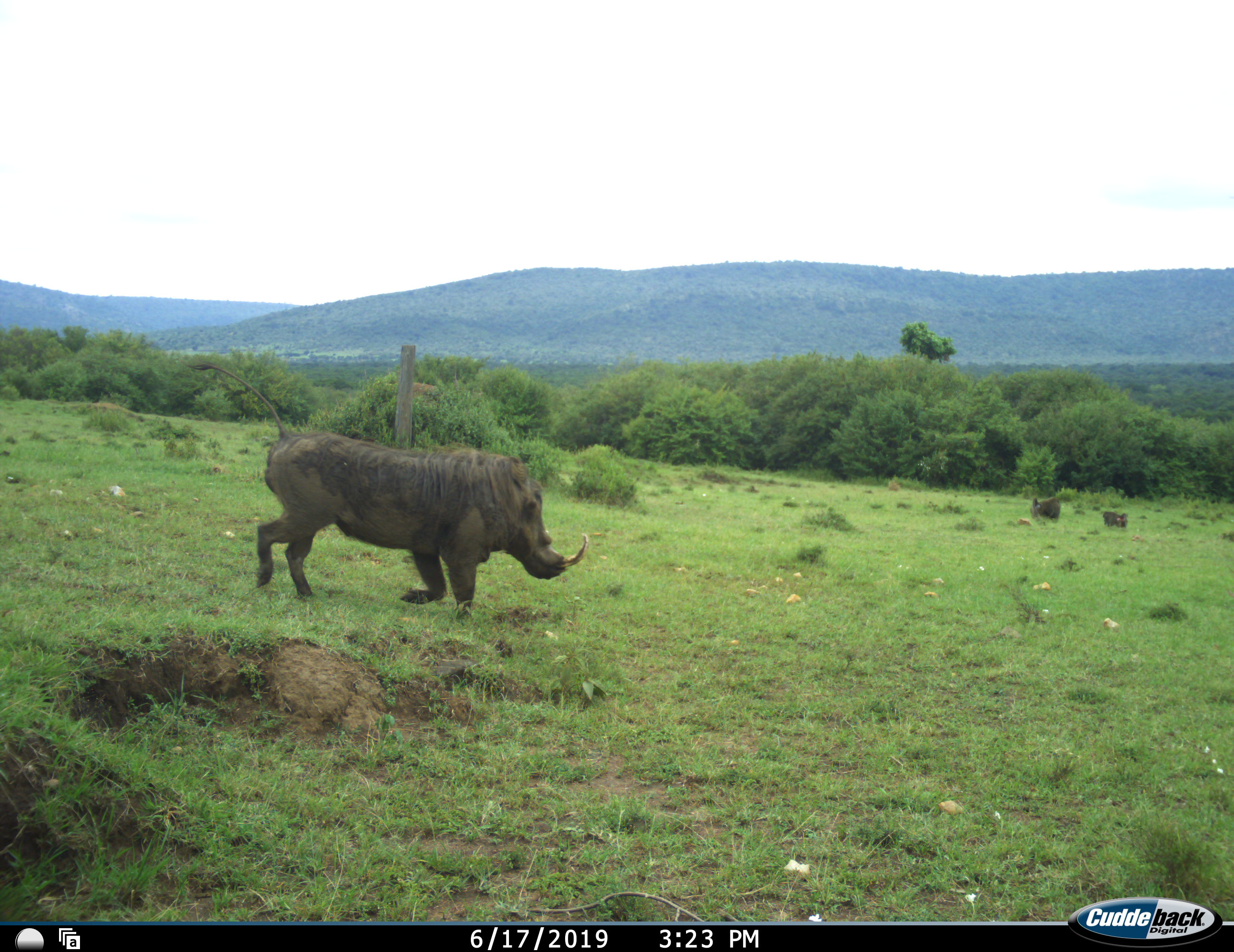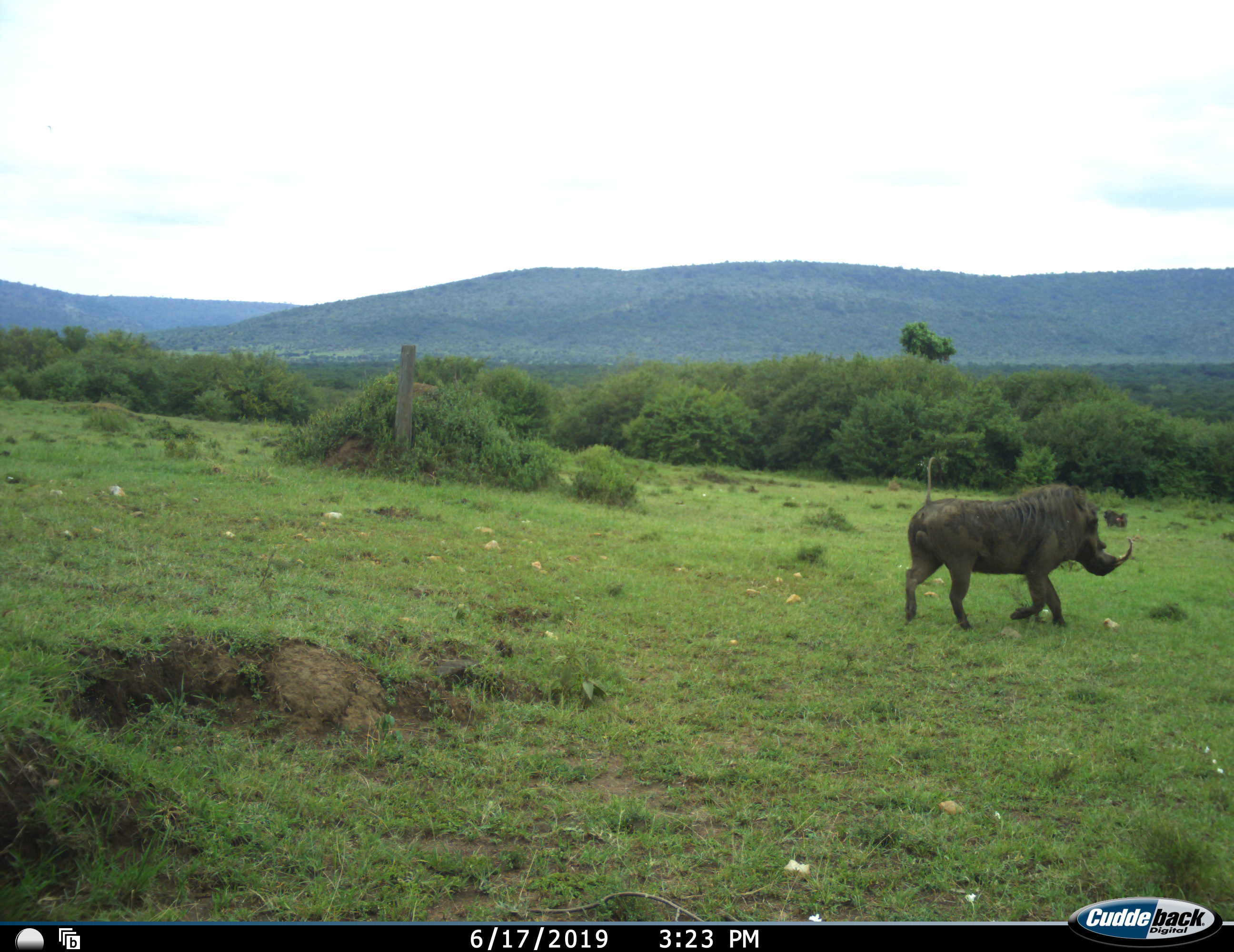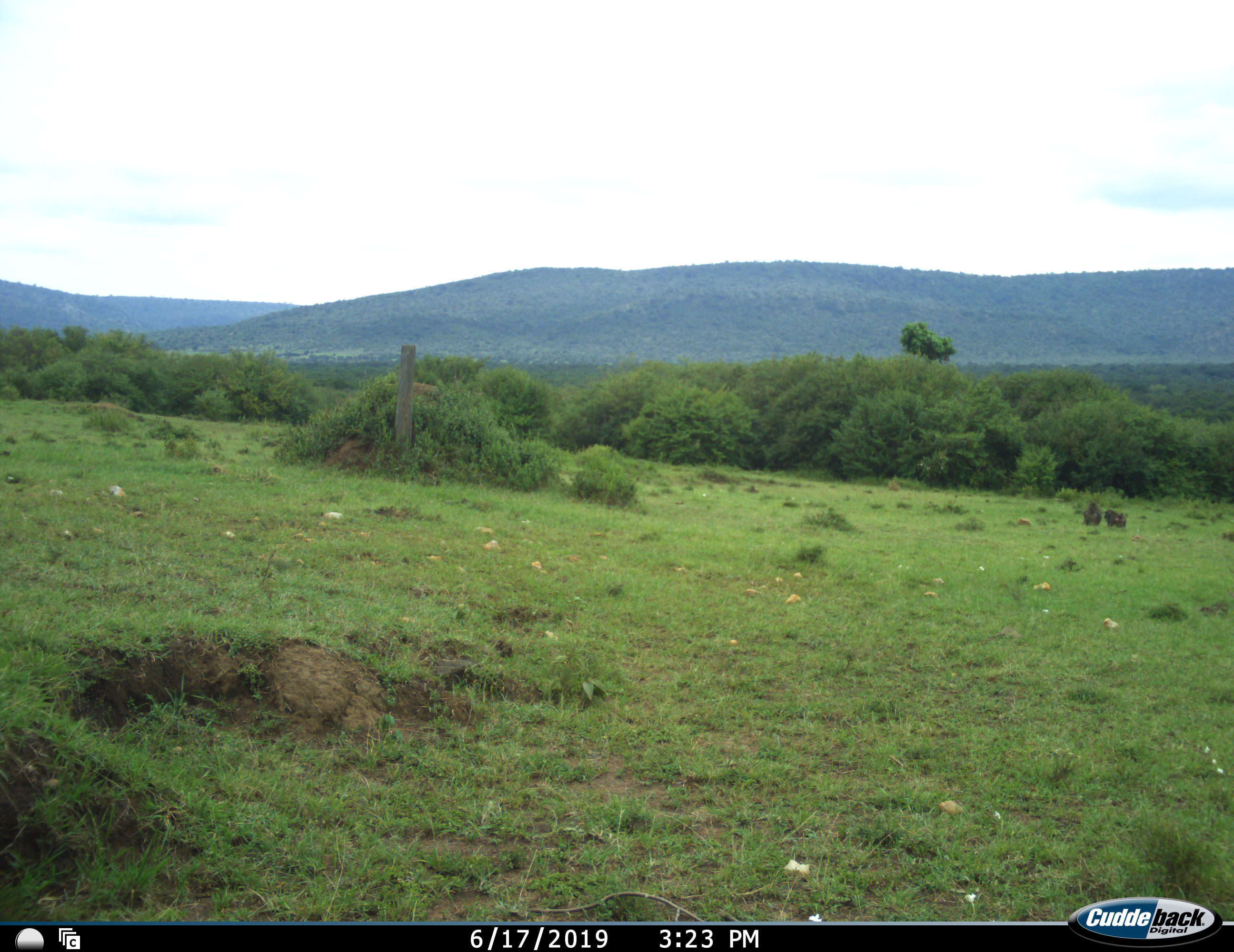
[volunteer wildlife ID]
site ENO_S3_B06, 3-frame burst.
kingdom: Animalia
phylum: Chordata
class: Mammalia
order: Artiodactyla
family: Suidae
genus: Phacochoerus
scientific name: Phacochoerus africanus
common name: warthog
Warthog (Phacochoerus africanus), count 1. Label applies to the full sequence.